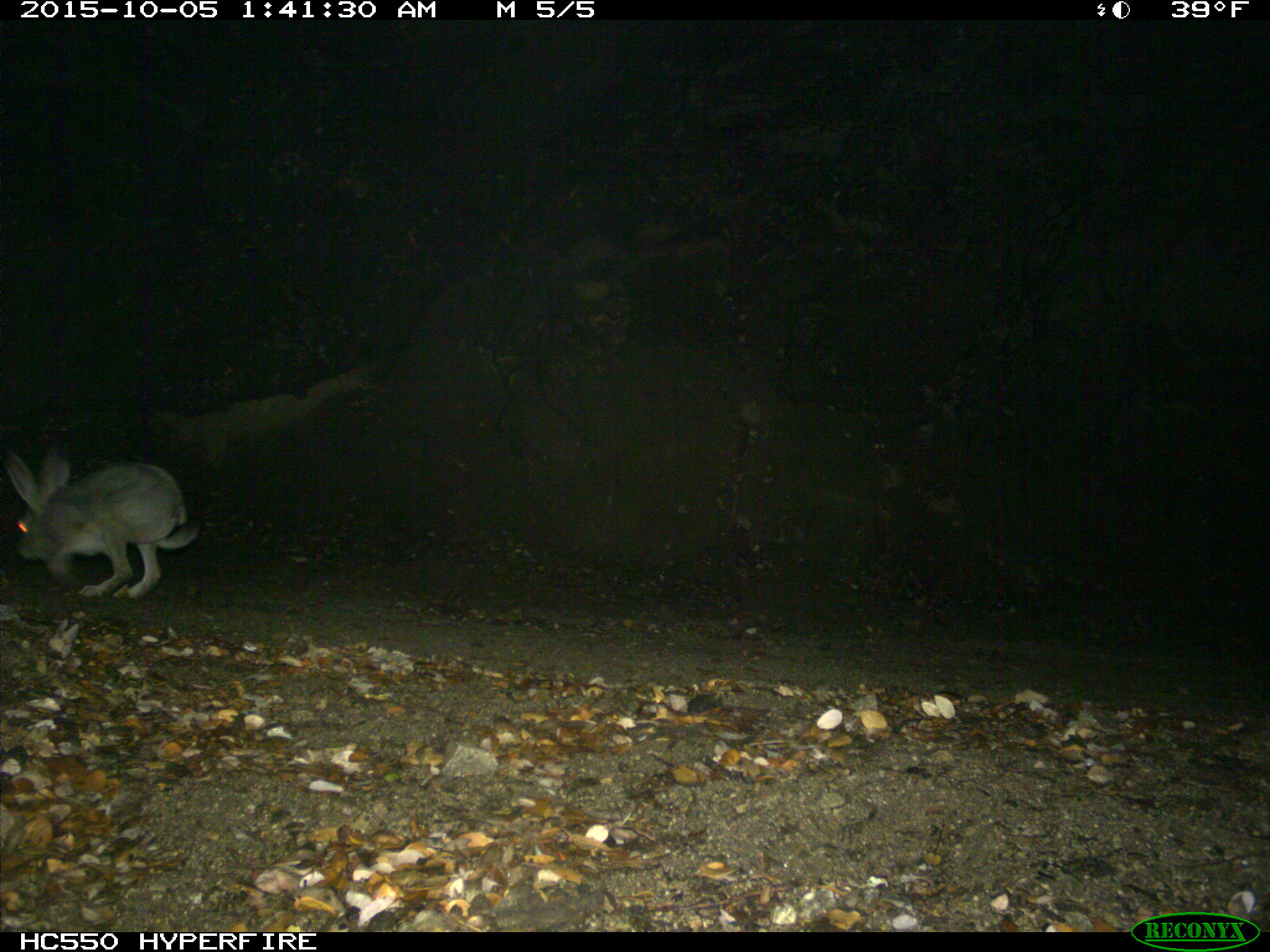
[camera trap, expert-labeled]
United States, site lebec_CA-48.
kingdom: Animalia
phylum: Chordata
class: Mammalia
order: Lagomorpha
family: Leporidae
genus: Lepus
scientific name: Lepus californicus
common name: black-tailed jackrabbit